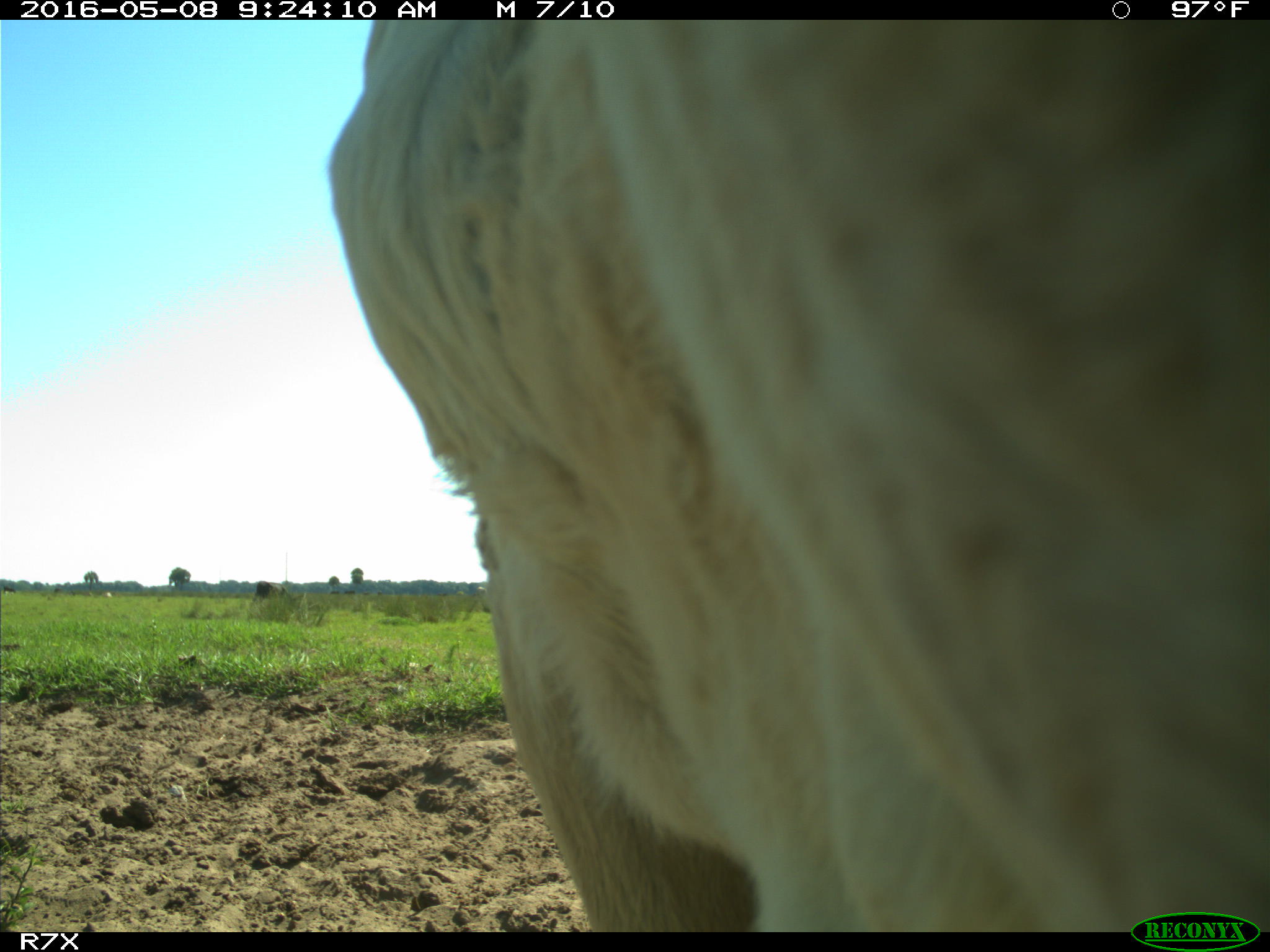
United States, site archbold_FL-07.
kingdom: Animalia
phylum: Chordata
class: Mammalia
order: Artiodactyla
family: Bovidae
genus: Bos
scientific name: Bos taurus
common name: domestic cow